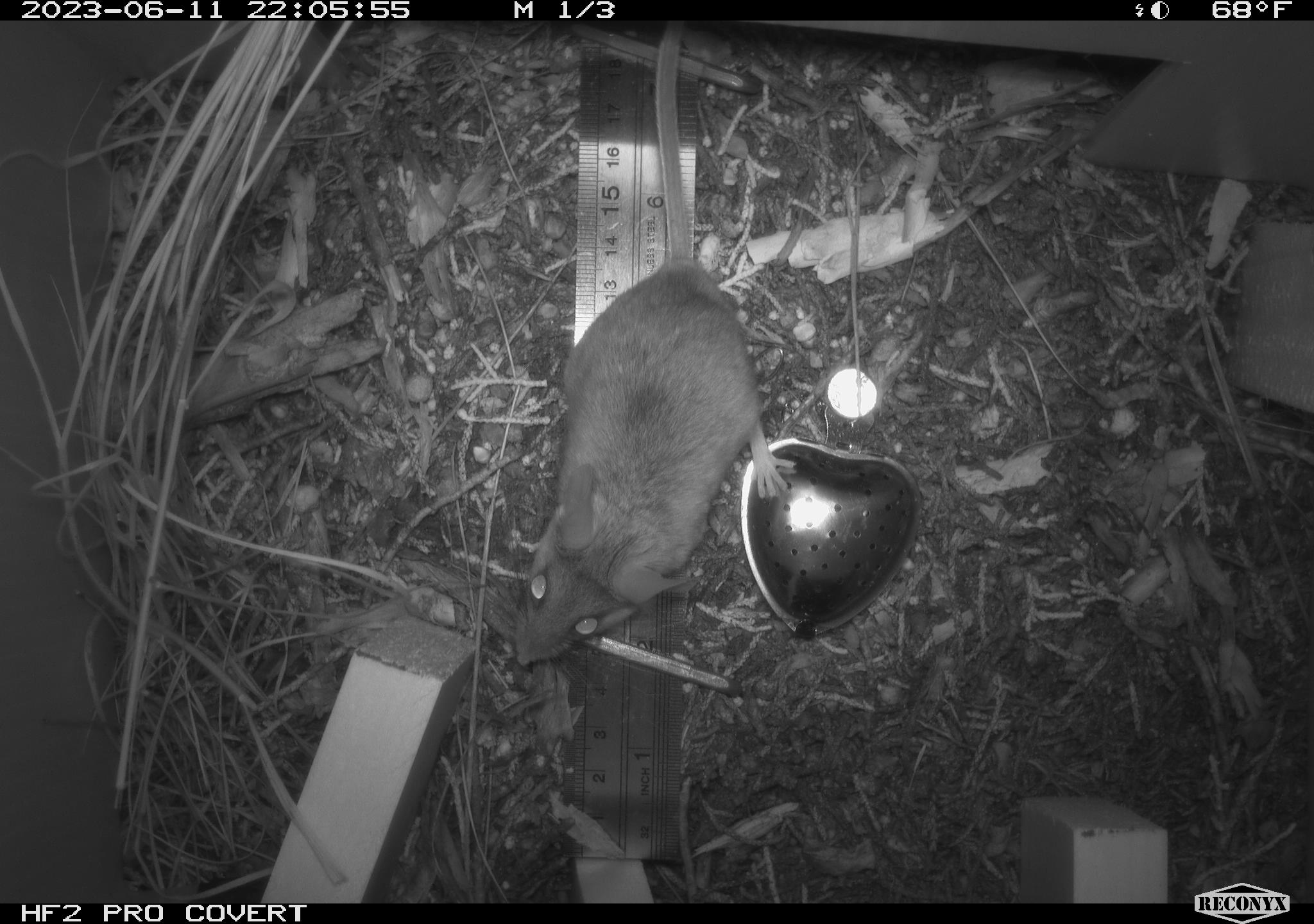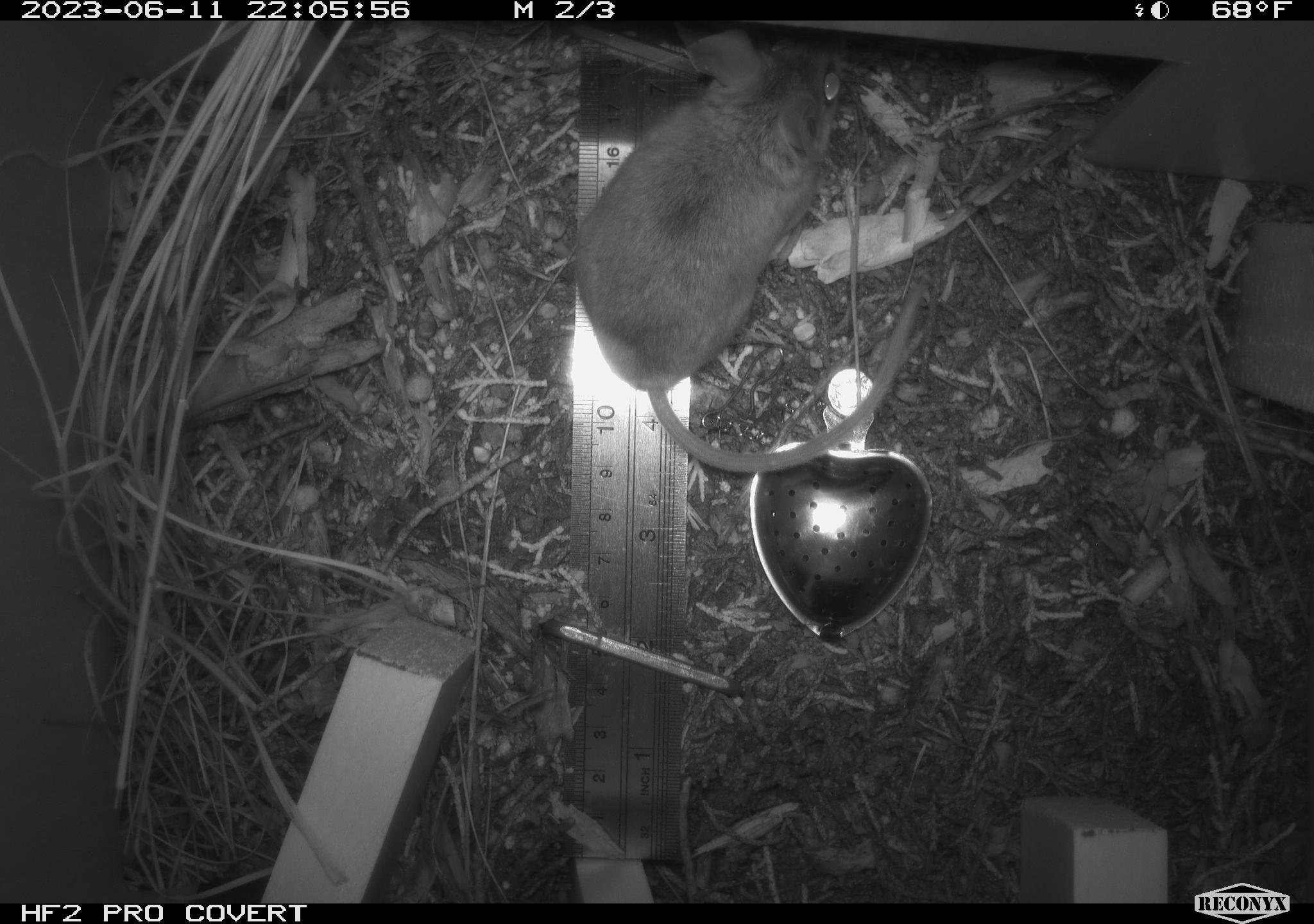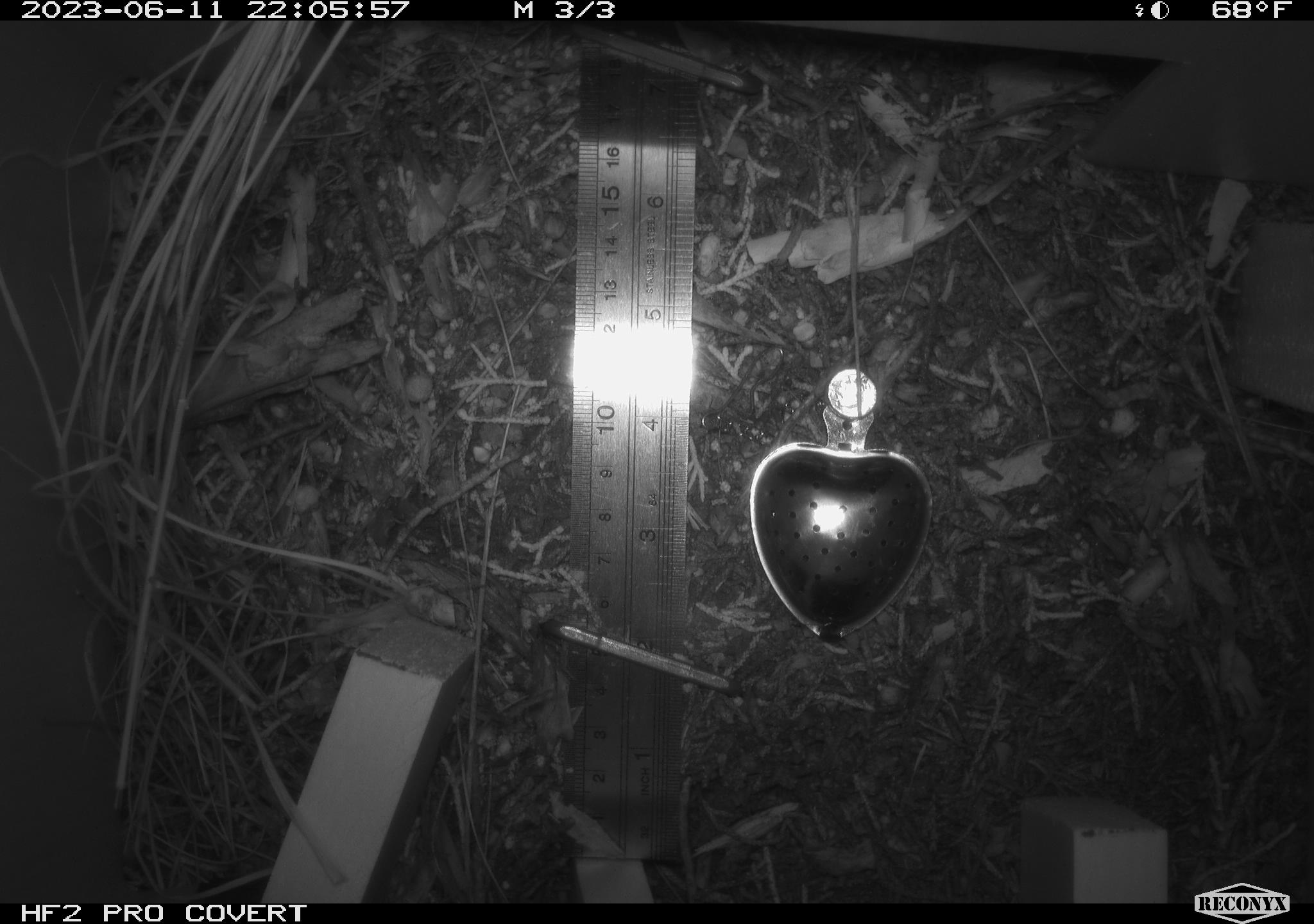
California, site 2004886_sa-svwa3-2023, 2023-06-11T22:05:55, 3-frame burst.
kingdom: Animalia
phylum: Chordata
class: Mammalia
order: Rodentia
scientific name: Rodentia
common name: mouse species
Mouse species (Rodentia).